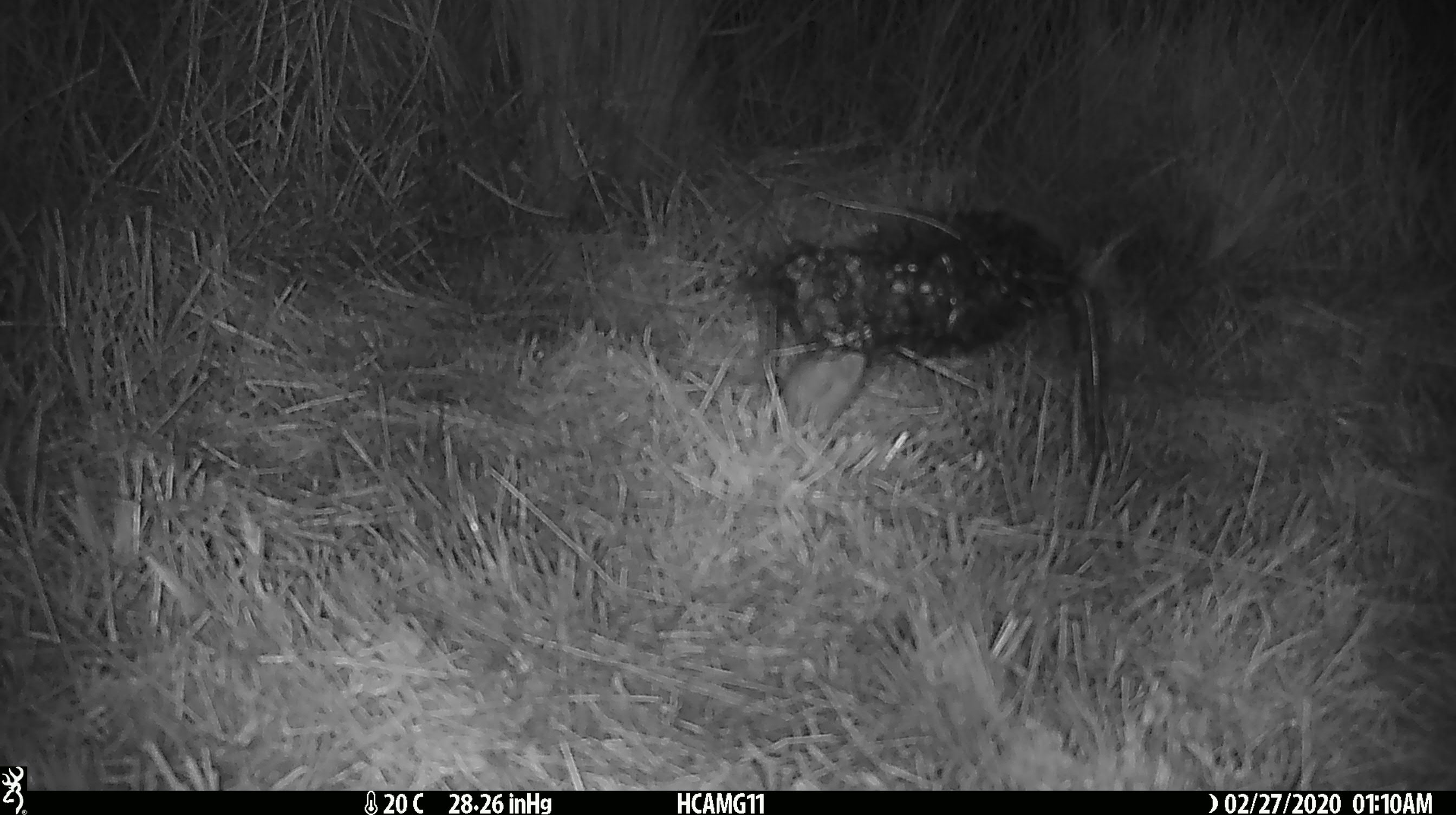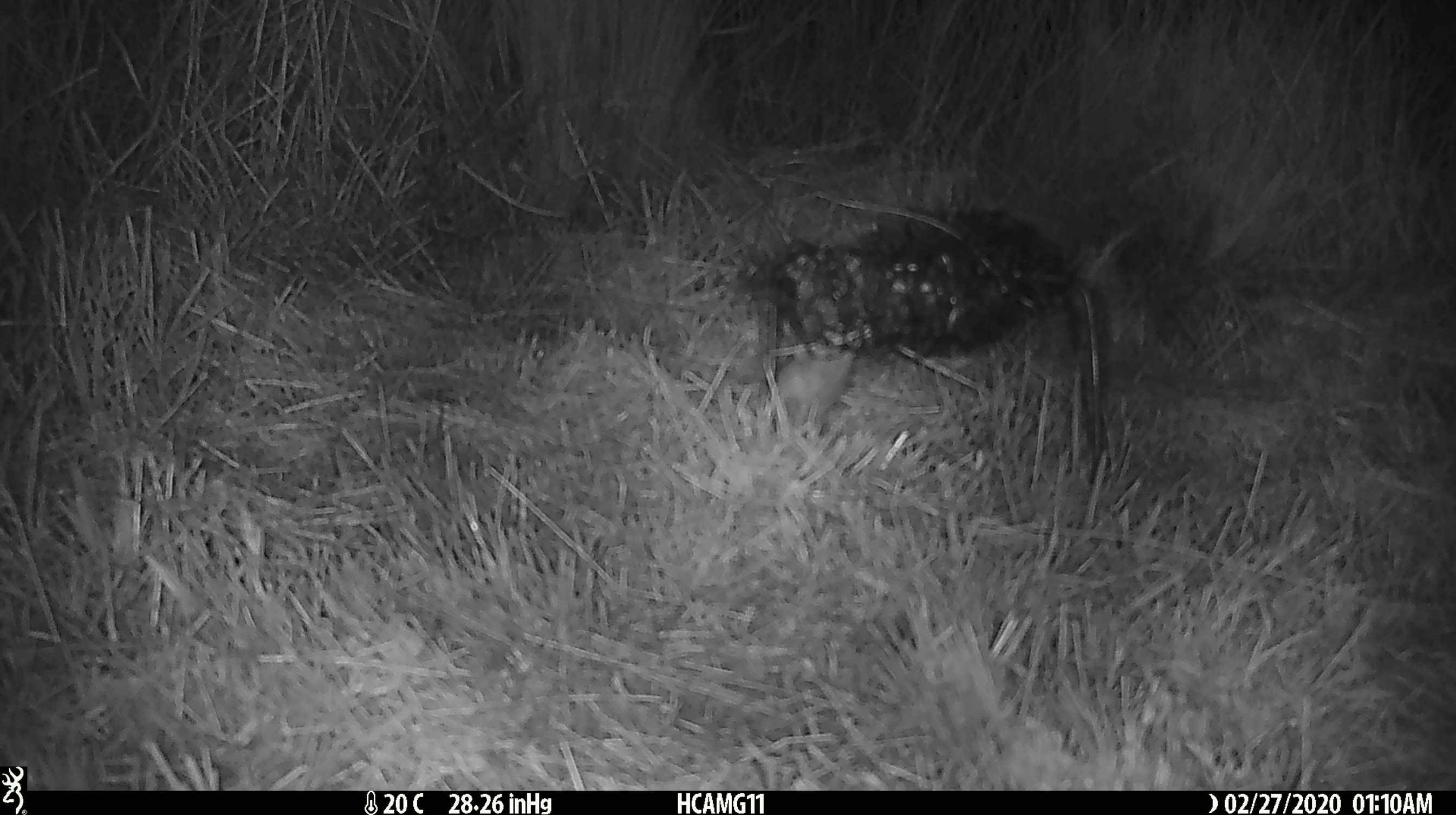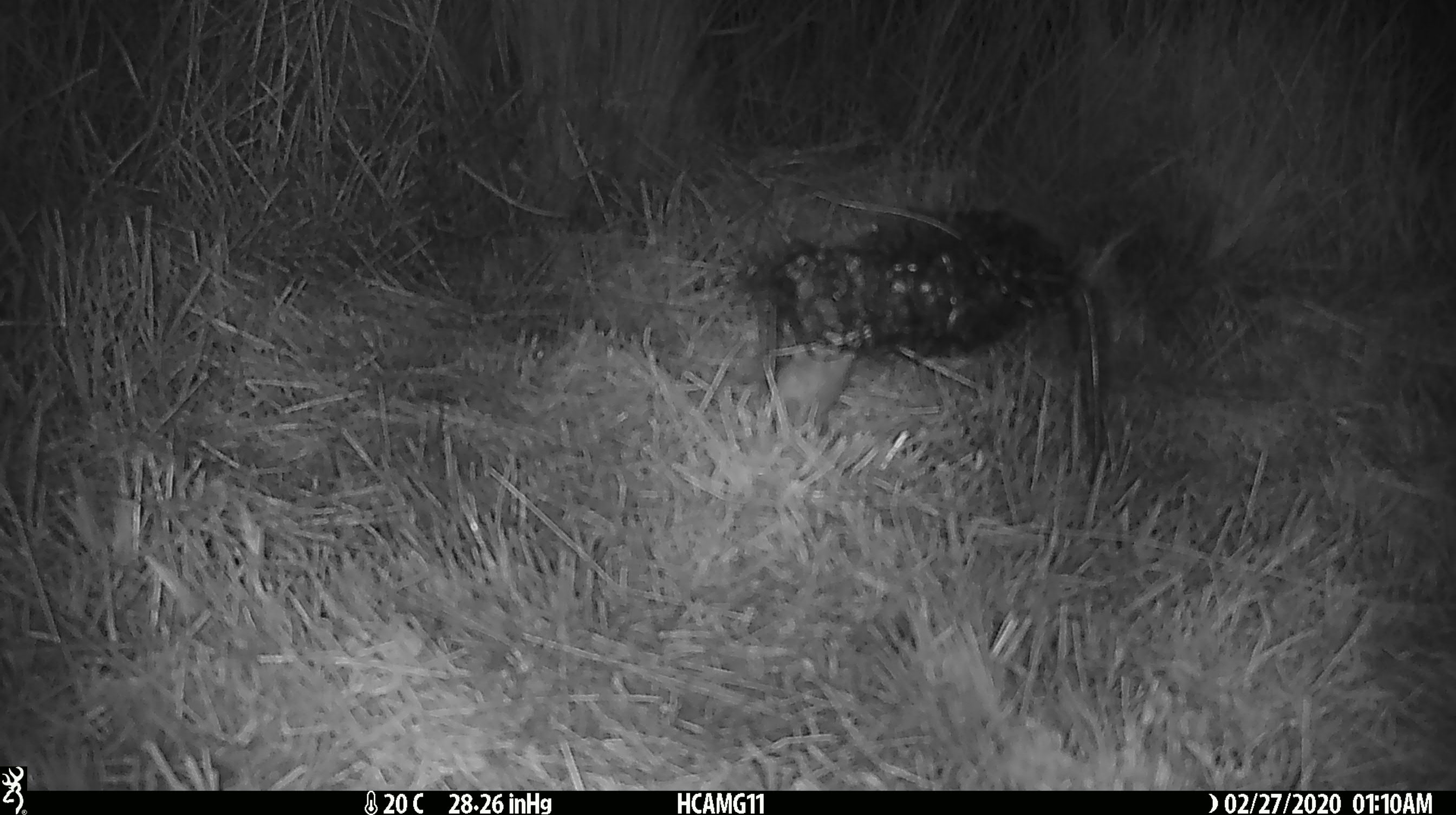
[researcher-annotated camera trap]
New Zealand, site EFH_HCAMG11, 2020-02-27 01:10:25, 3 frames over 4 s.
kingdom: Animalia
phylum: Chordata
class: Mammalia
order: Rodentia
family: Muridae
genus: Mus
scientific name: Mus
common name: mouse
Mouse (Mus).